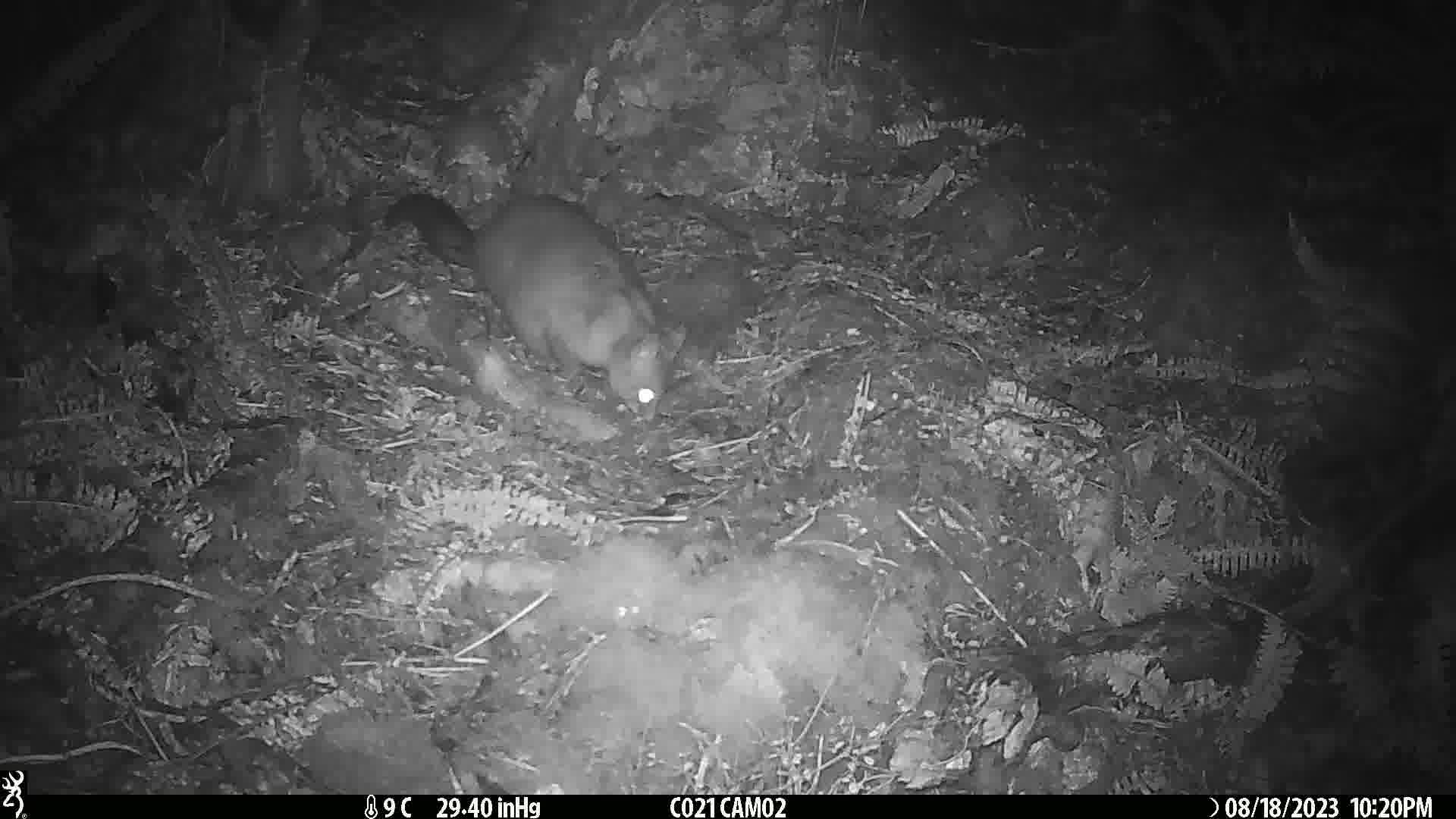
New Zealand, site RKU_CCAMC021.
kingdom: Animalia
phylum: Chordata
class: Mammalia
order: Diprotodontia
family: Phalangeridae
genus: Trichosurus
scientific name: Trichosurus vulpecula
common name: common brushtail possum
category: possum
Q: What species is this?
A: Possum (common brushtail possum) (Trichosurus vulpecula).